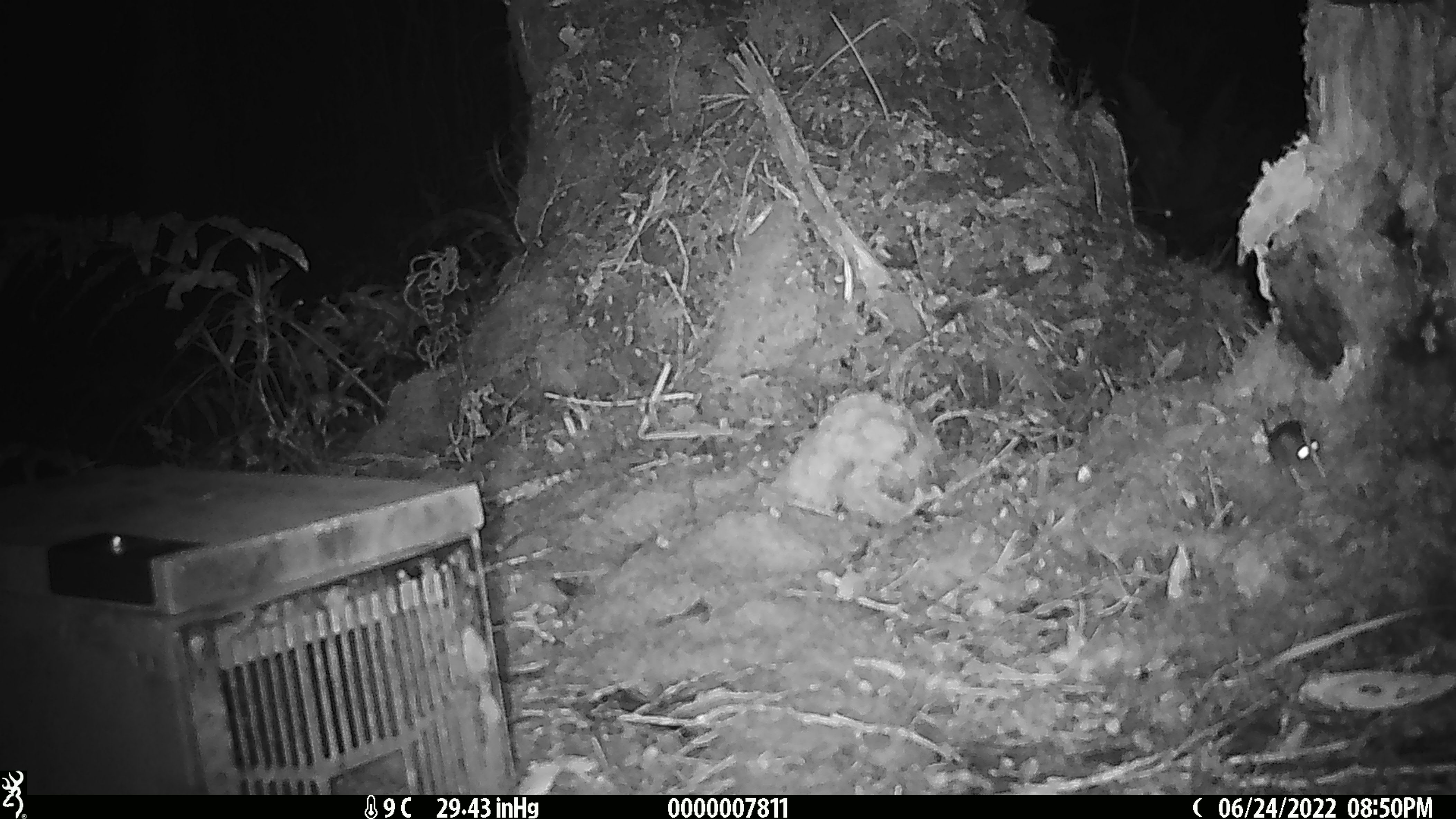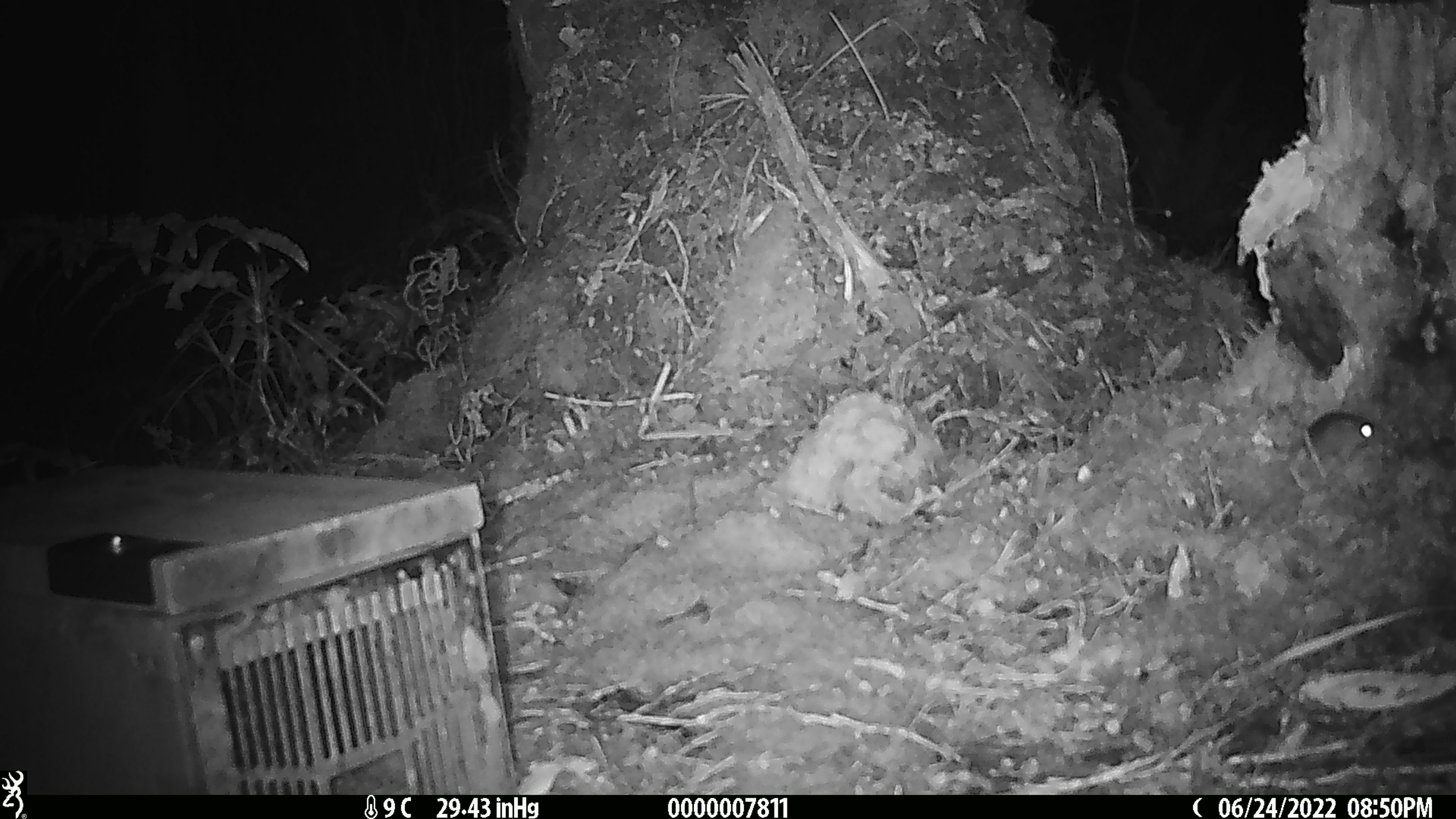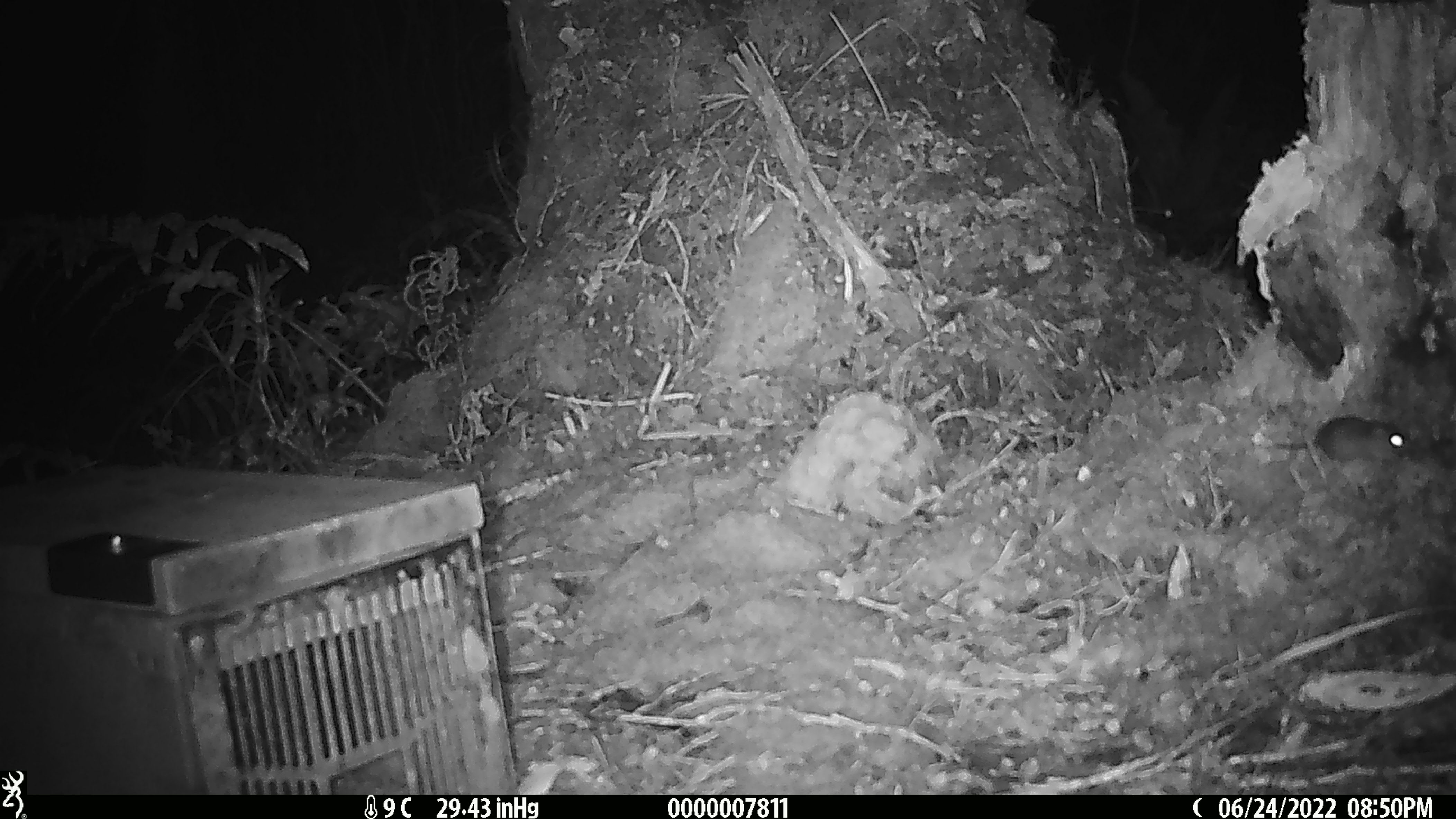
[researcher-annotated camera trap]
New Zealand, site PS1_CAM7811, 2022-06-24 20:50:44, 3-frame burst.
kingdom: Animalia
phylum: Chordata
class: Mammalia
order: Rodentia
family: Muridae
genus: Mus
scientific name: Mus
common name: mouse